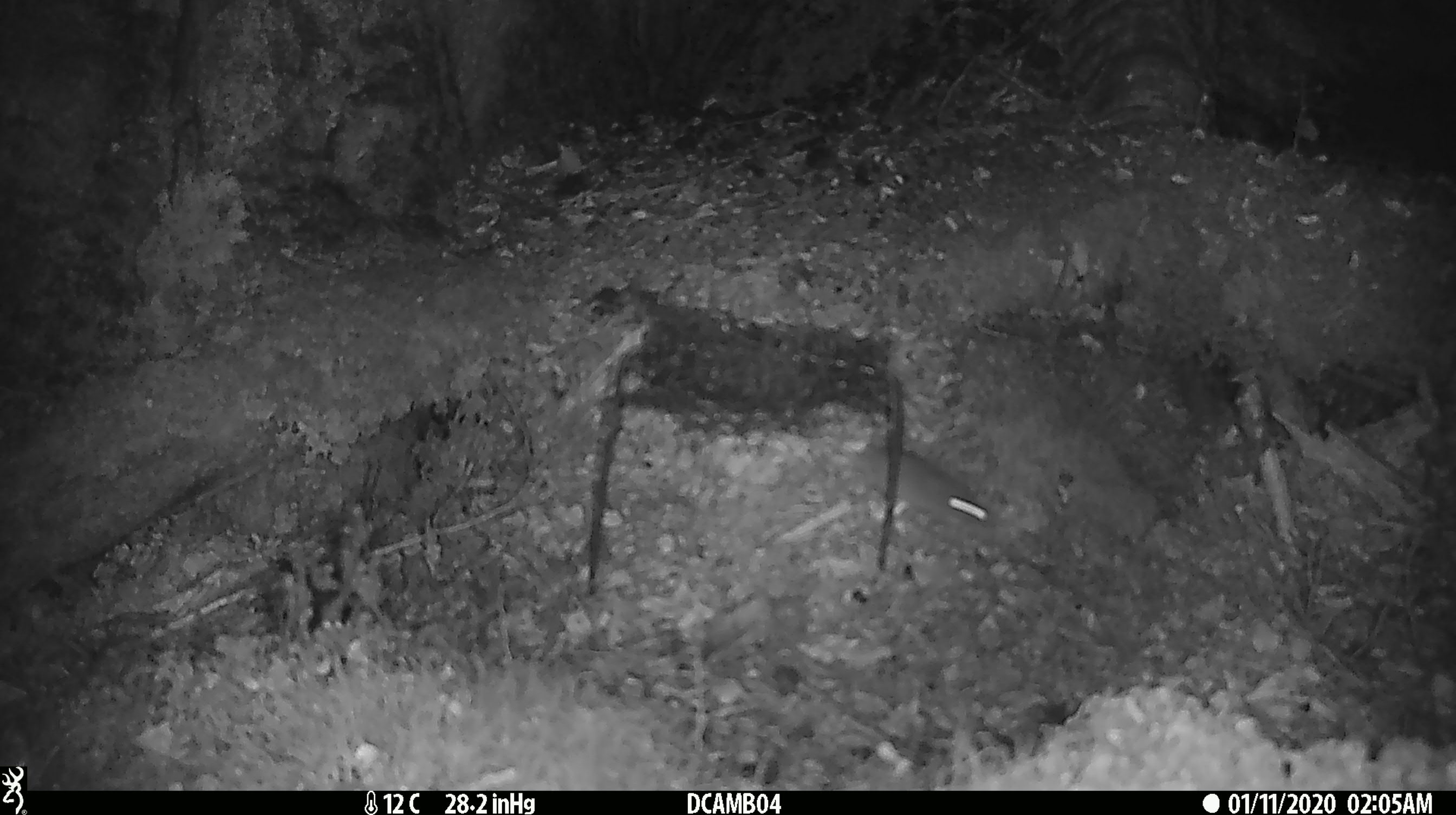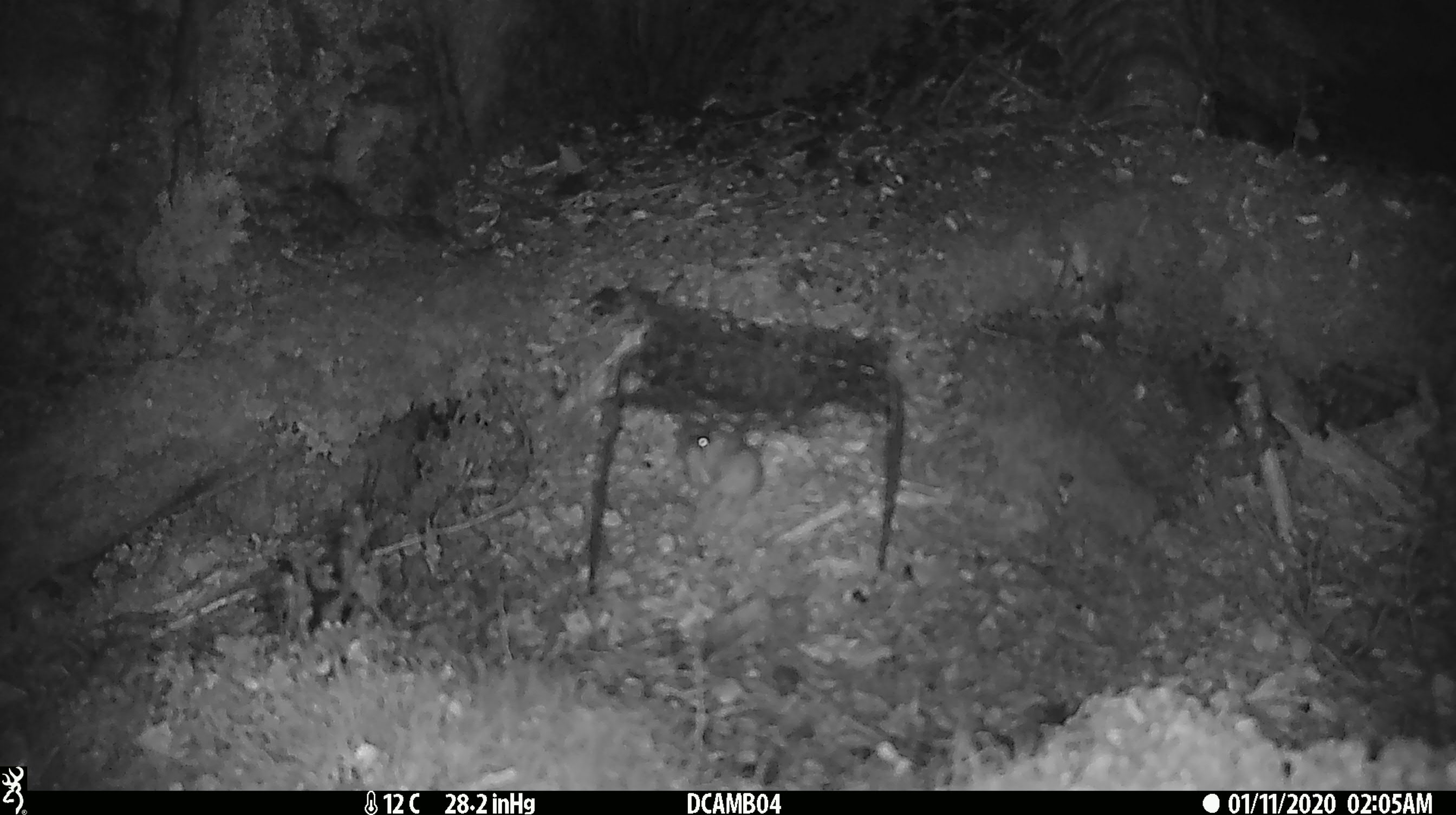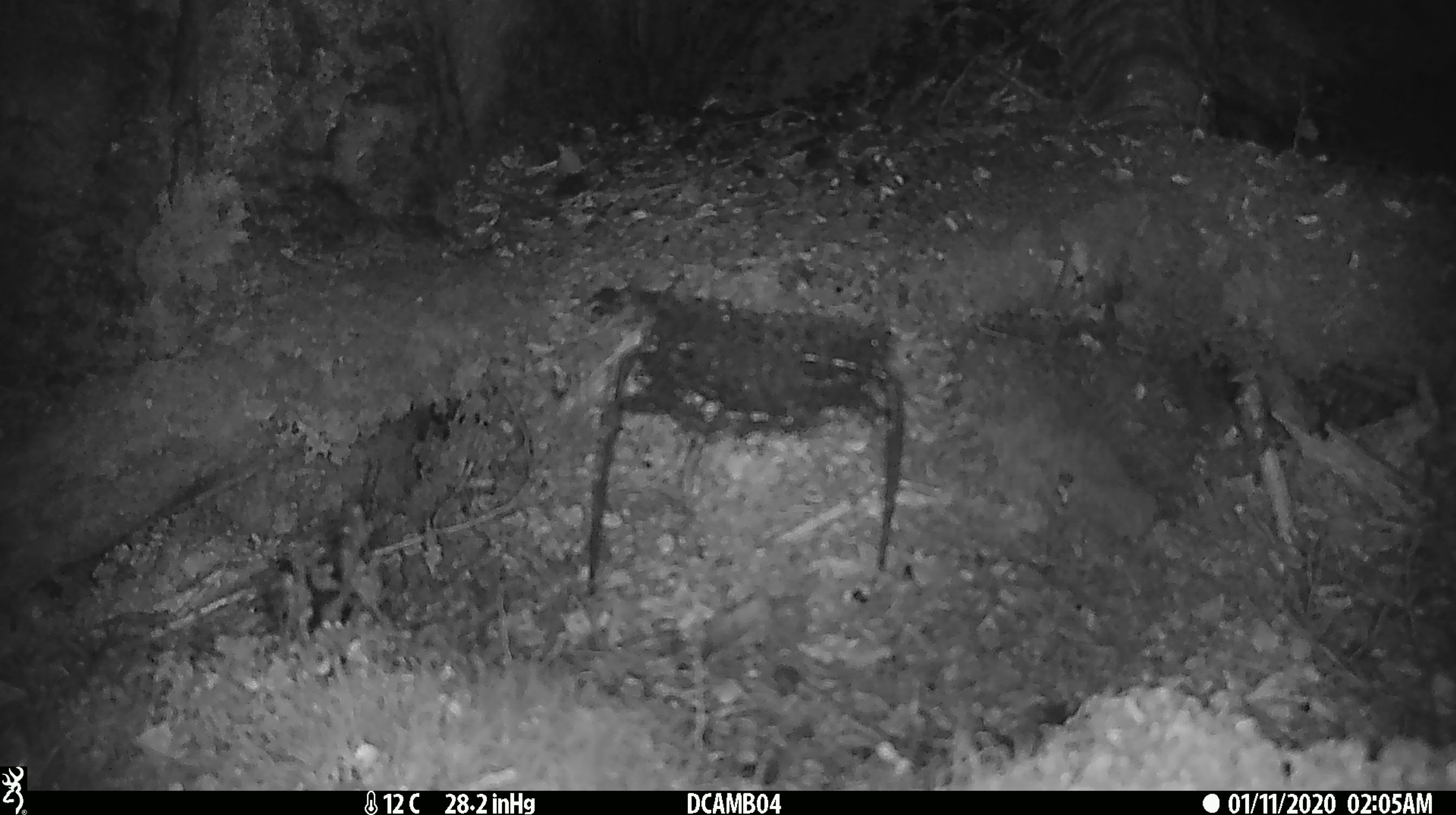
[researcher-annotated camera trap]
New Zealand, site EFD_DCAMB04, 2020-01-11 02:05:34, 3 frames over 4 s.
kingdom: Animalia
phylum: Chordata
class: Mammalia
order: Rodentia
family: Muridae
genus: Mus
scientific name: Mus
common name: mouse